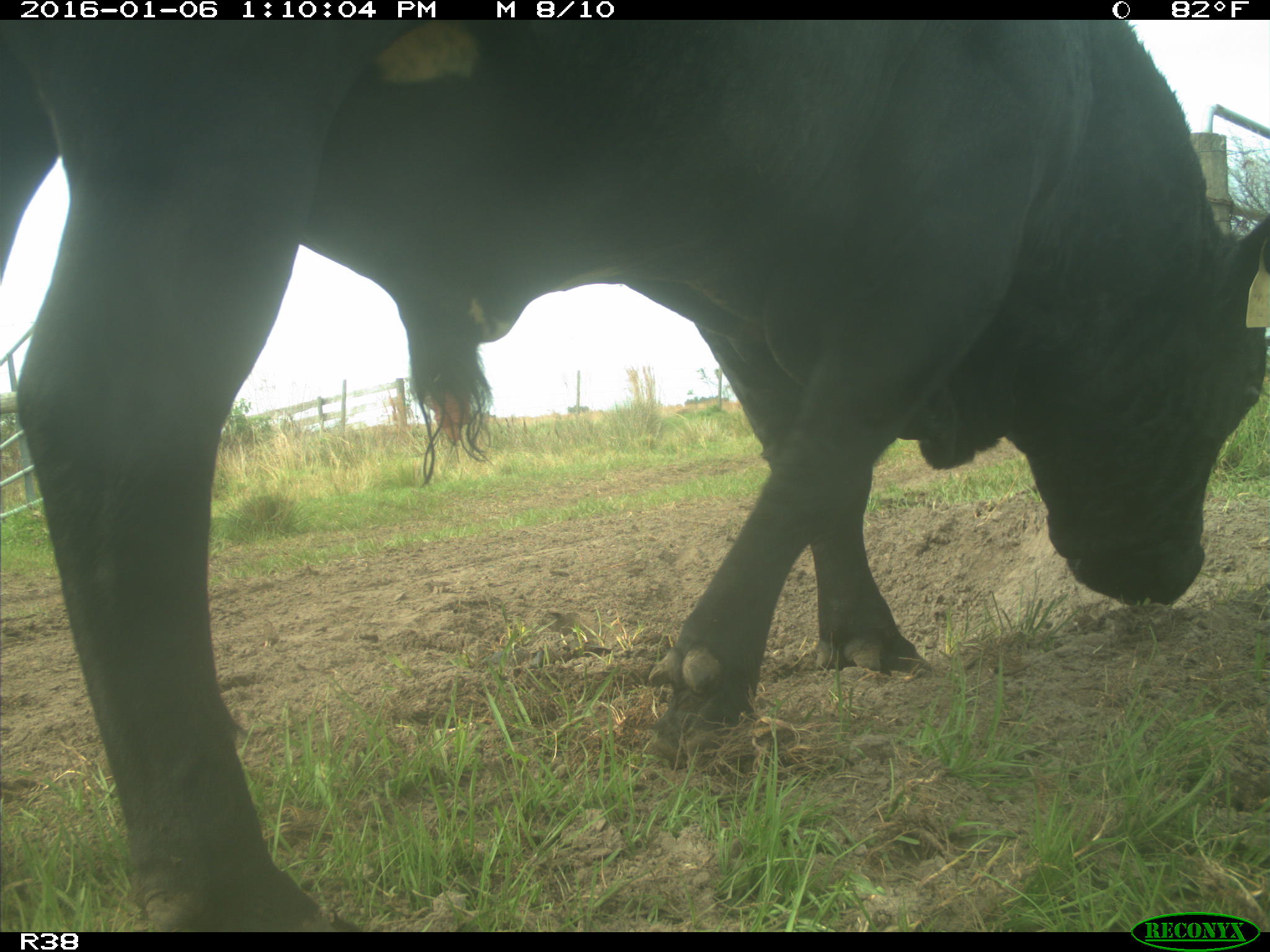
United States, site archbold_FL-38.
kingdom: Animalia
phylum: Chordata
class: Mammalia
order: Artiodactyla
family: Bovidae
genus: Bos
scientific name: Bos taurus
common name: domestic cow